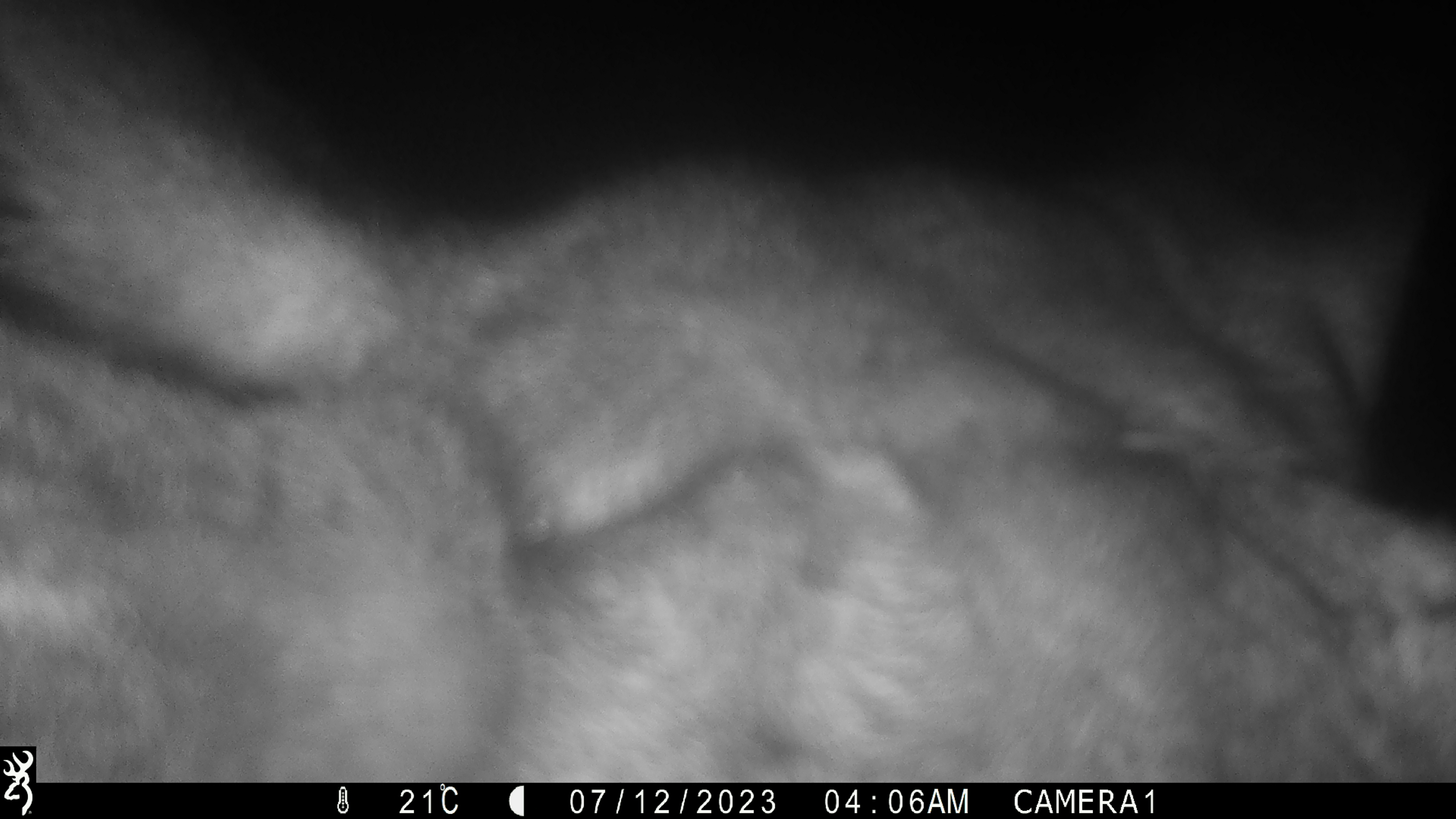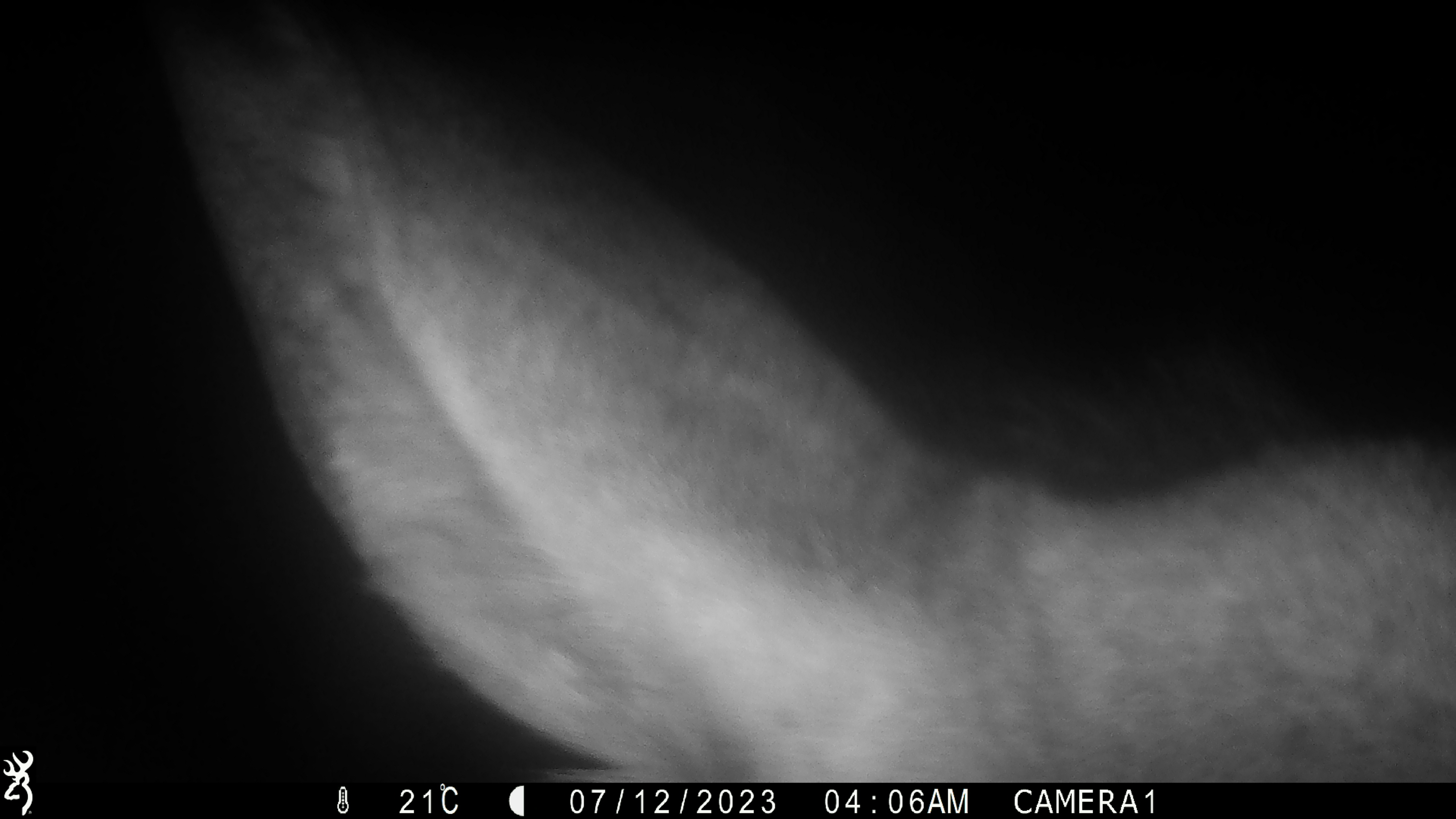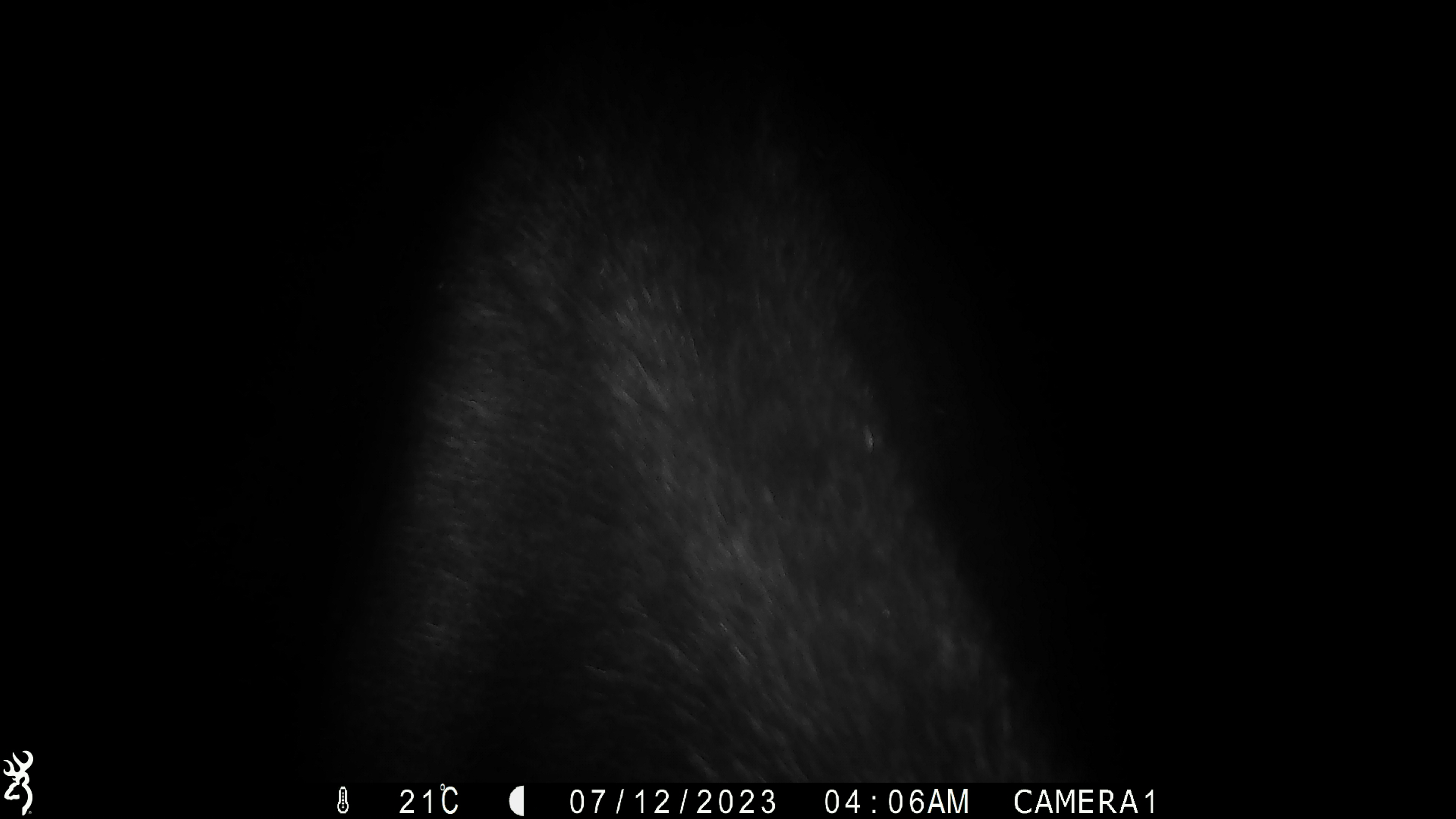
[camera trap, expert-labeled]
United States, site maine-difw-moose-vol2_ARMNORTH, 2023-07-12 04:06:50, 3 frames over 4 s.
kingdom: Animalia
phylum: Chordata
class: Mammalia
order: Artiodactyla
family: Cervidae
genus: Alces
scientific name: Alces alces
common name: moose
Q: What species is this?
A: Moose (Alces alces).